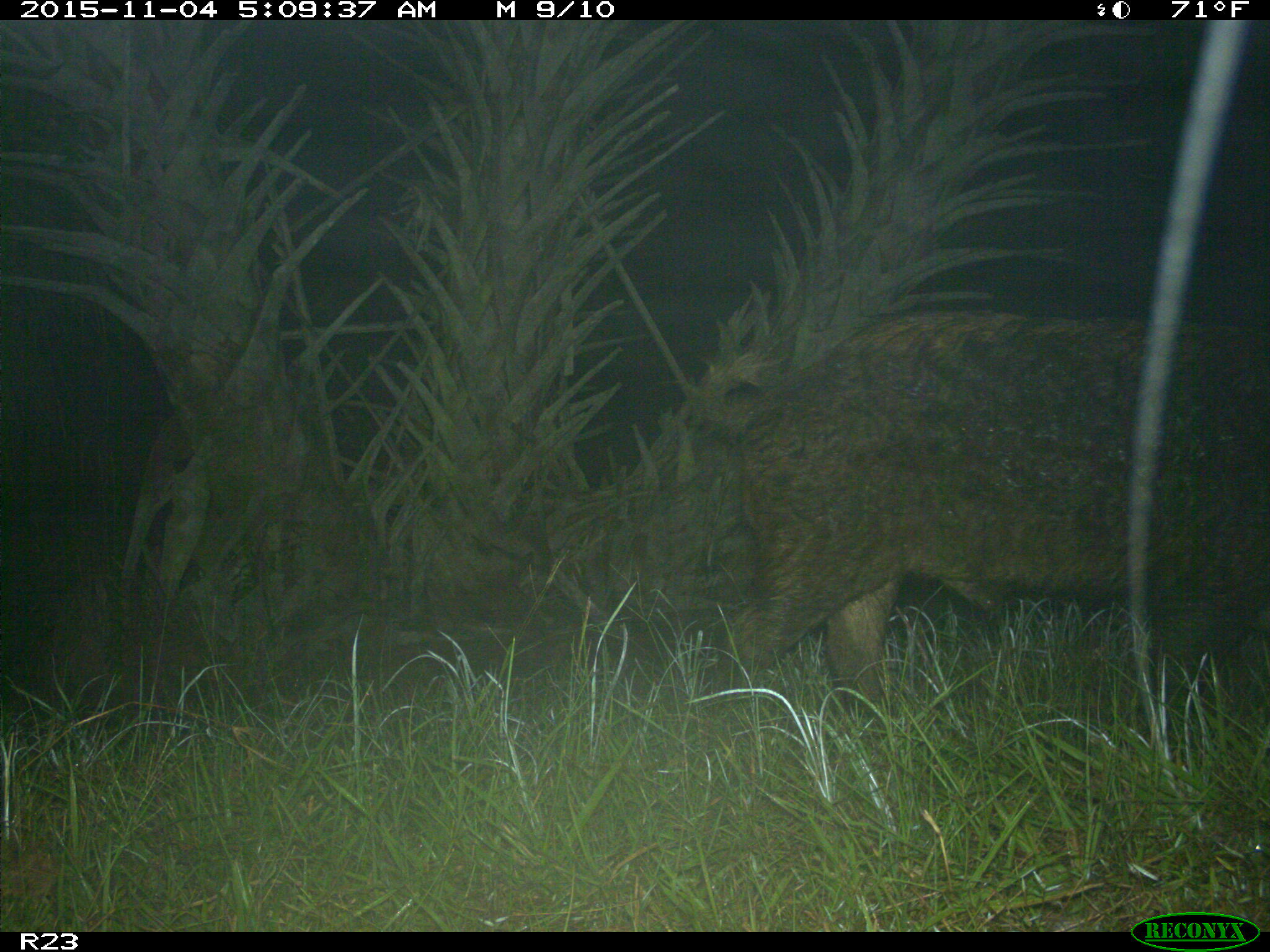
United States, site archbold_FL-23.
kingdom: Animalia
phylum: Chordata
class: Mammalia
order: Artiodactyla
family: Suidae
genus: Sus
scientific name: Sus scrofa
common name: wild boar